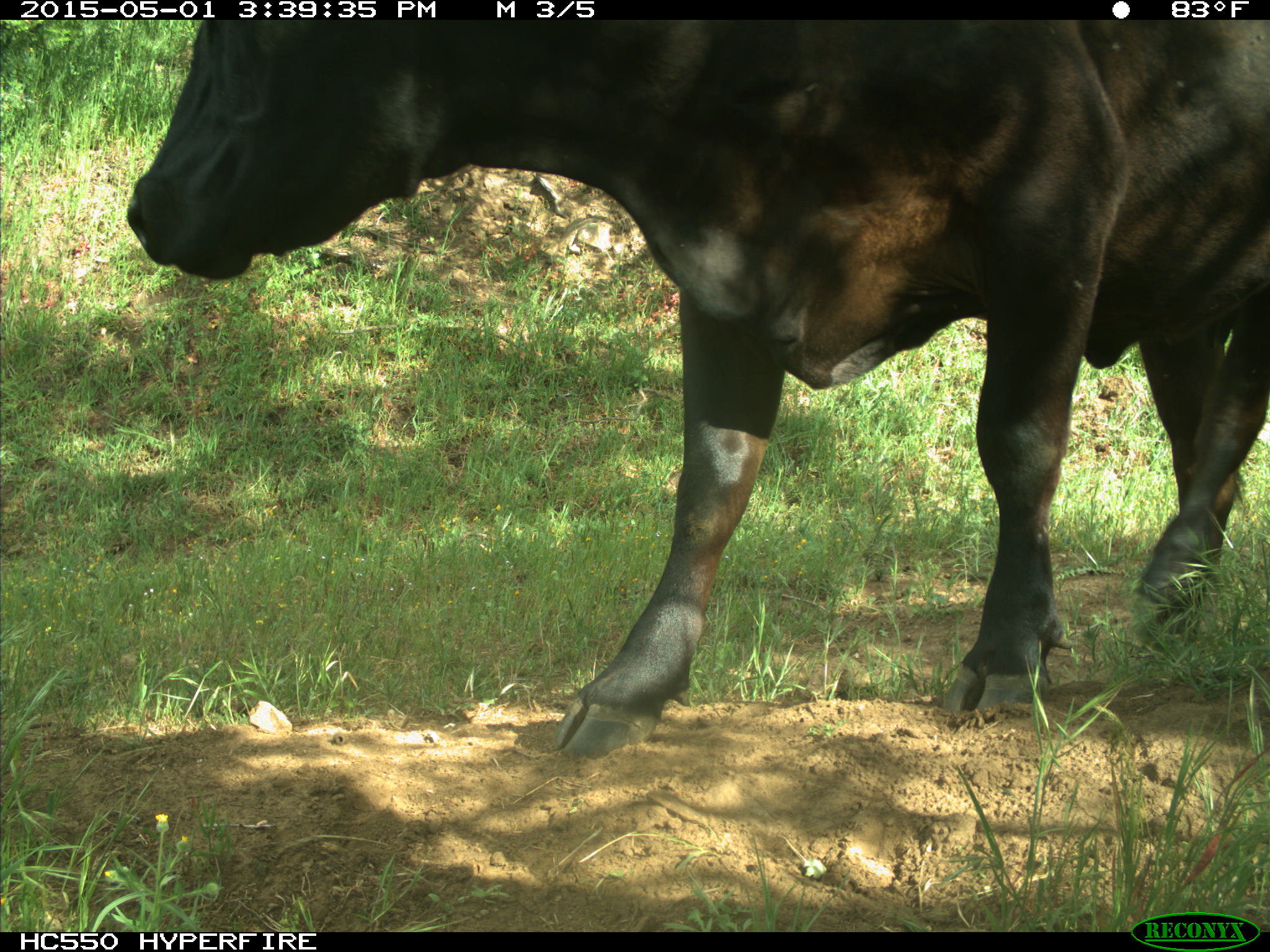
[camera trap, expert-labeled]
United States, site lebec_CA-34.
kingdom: Animalia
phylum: Chordata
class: Mammalia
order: Artiodactyla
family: Bovidae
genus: Bos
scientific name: Bos taurus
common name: domestic cow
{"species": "Bos taurus (domestic cow)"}